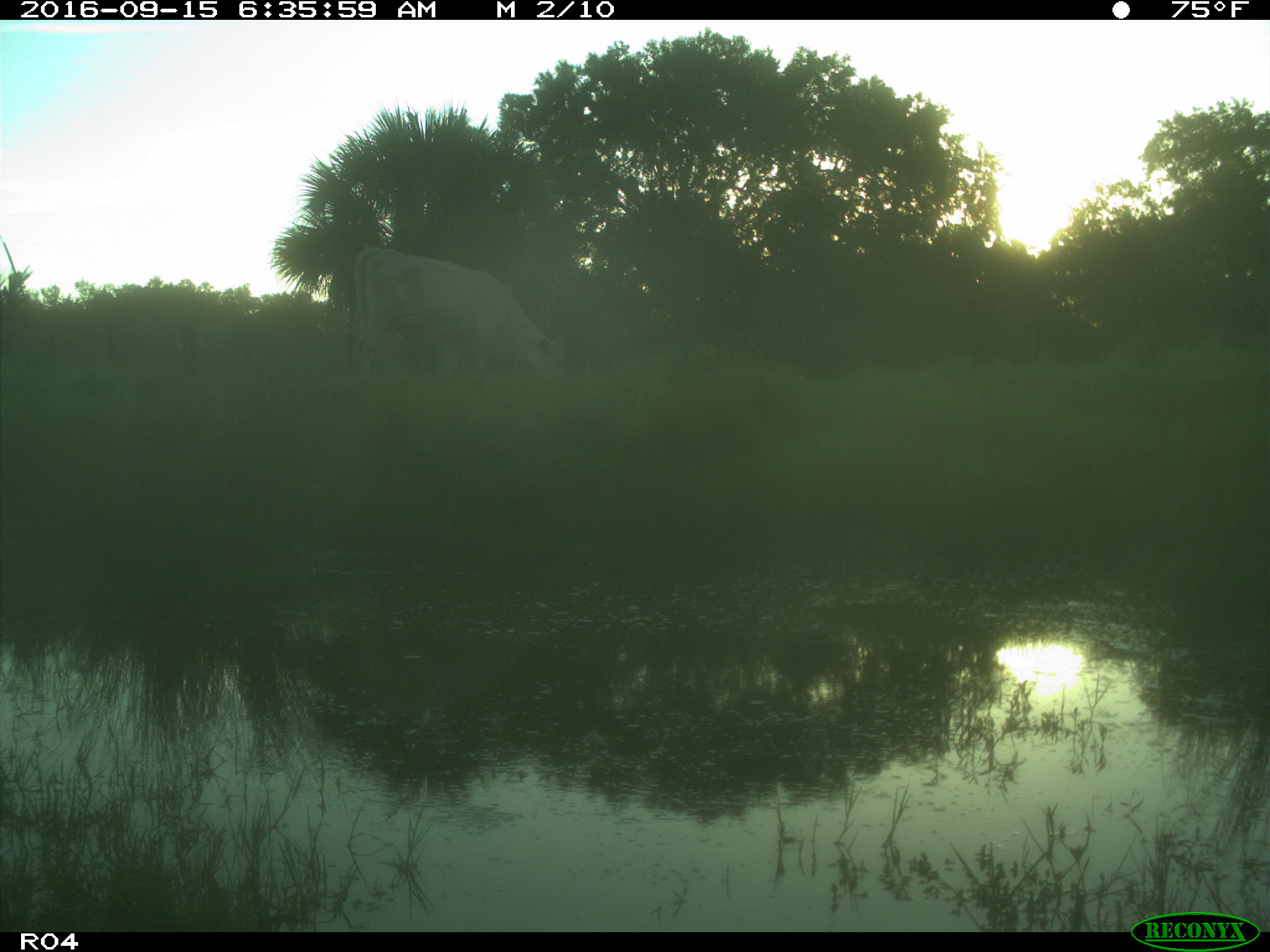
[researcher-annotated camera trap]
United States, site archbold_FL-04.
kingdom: Animalia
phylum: Chordata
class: Mammalia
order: Artiodactyla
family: Bovidae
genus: Bos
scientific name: Bos taurus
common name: domestic cow